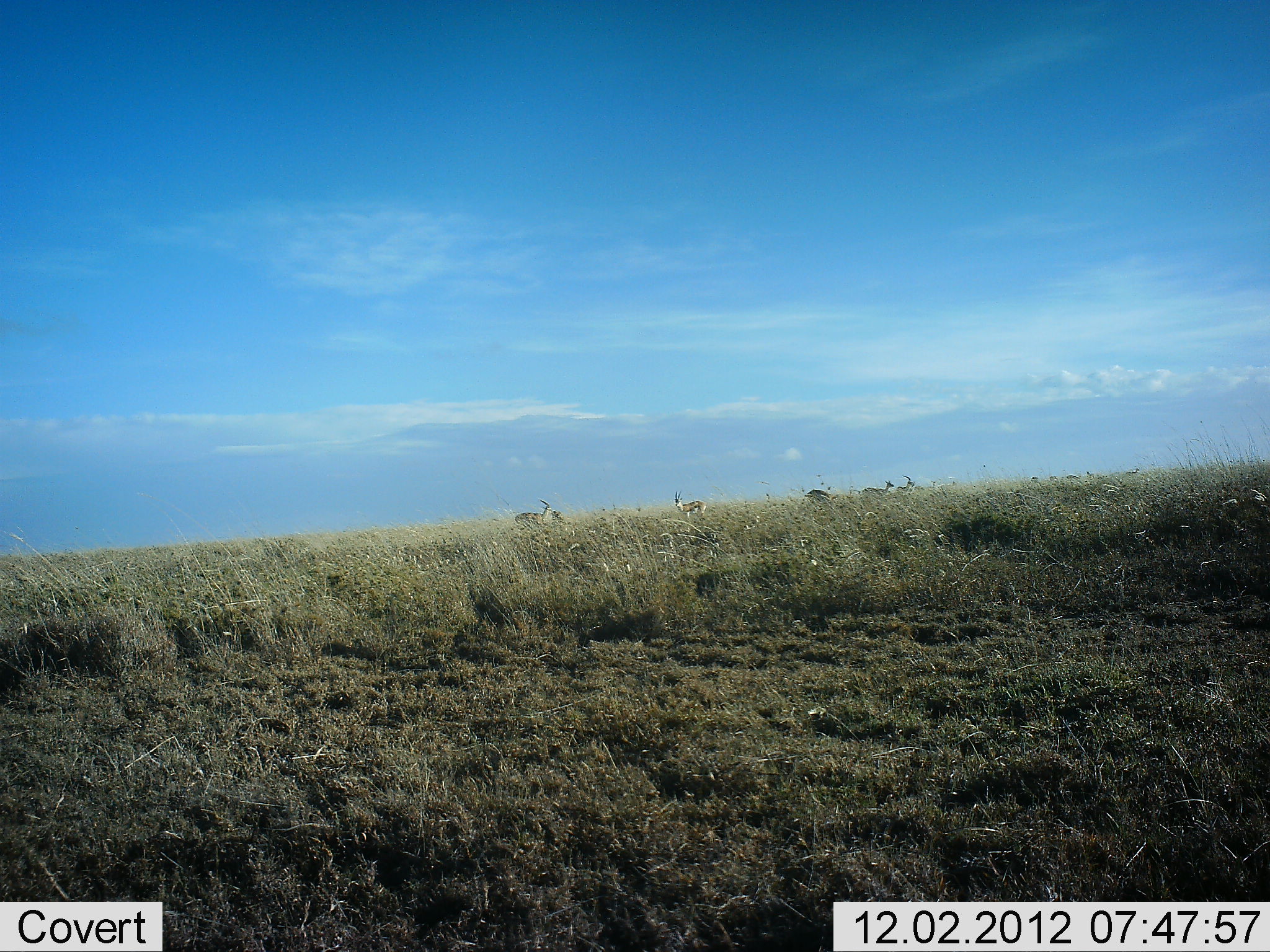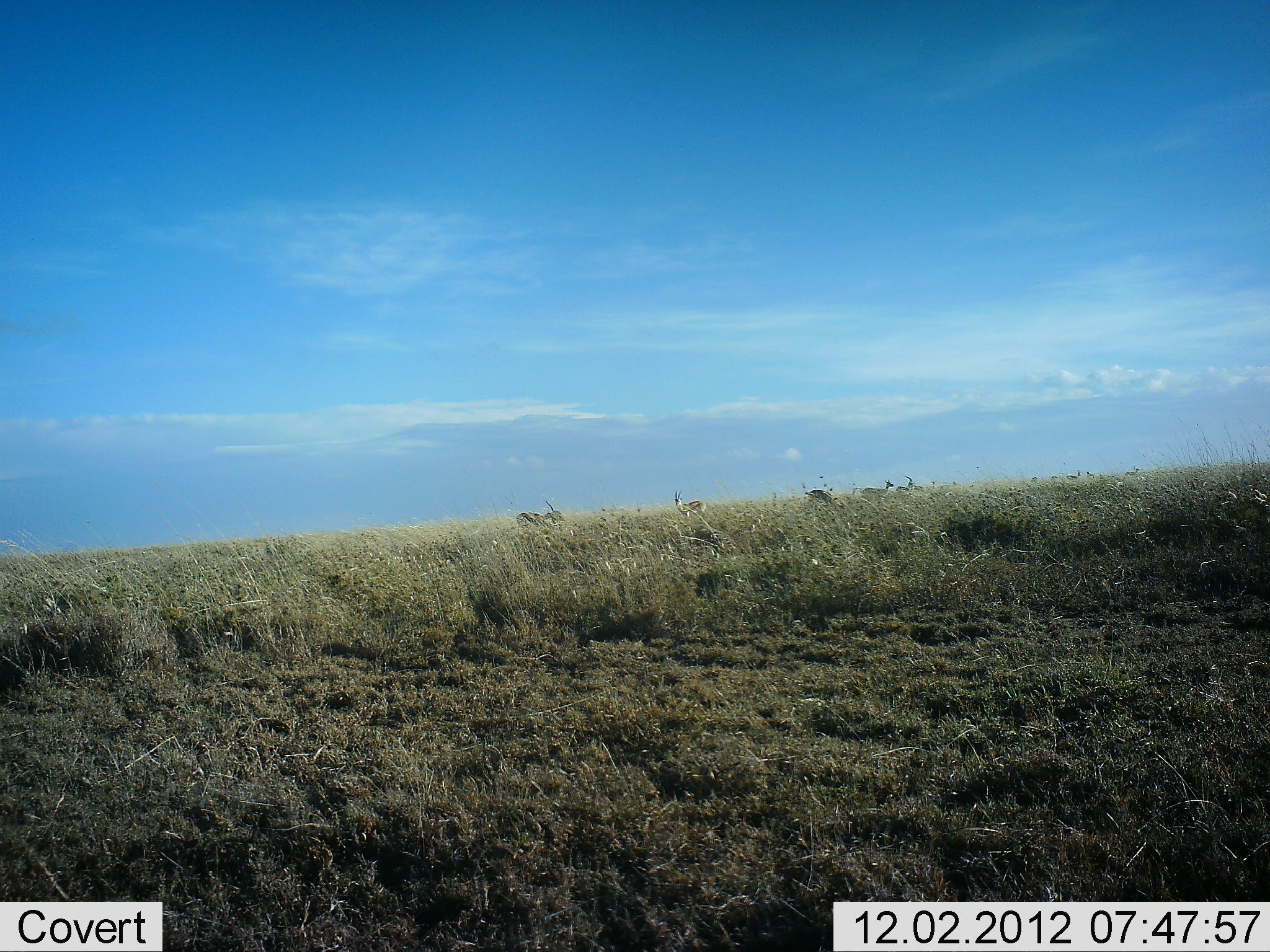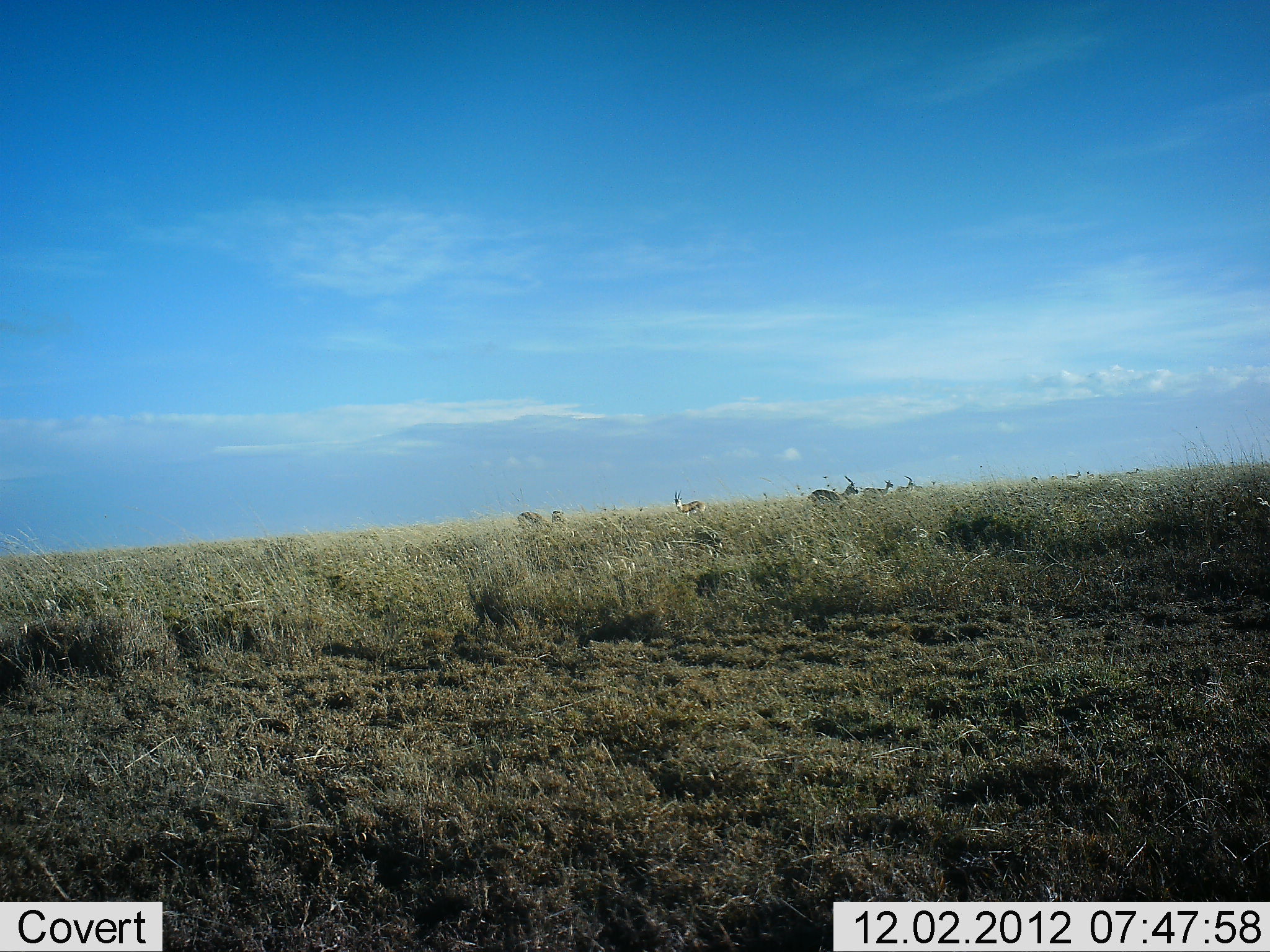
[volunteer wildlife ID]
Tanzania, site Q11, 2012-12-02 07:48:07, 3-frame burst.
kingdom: Animalia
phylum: Chordata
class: Mammalia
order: Artiodactyla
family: Bovidae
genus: Eudorcas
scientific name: Eudorcas thomsonii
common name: thomson's gazelle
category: gazellethomsons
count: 7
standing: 70%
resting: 0%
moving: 20%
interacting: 0%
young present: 0%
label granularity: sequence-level